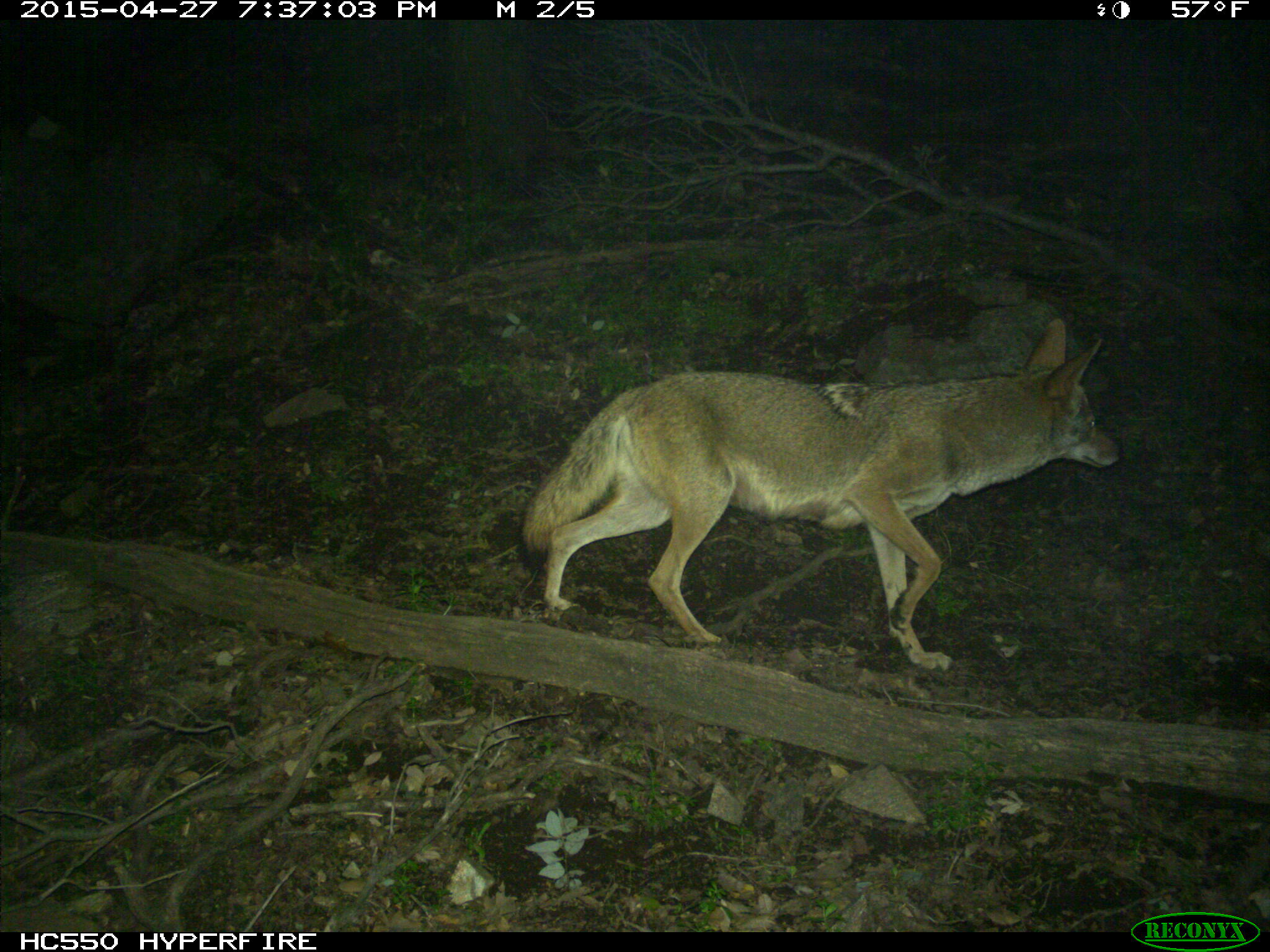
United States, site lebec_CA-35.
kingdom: Animalia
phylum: Chordata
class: Mammalia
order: Carnivora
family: Canidae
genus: Canis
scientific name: Canis latrans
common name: coyote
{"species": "Canis latrans (coyote)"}